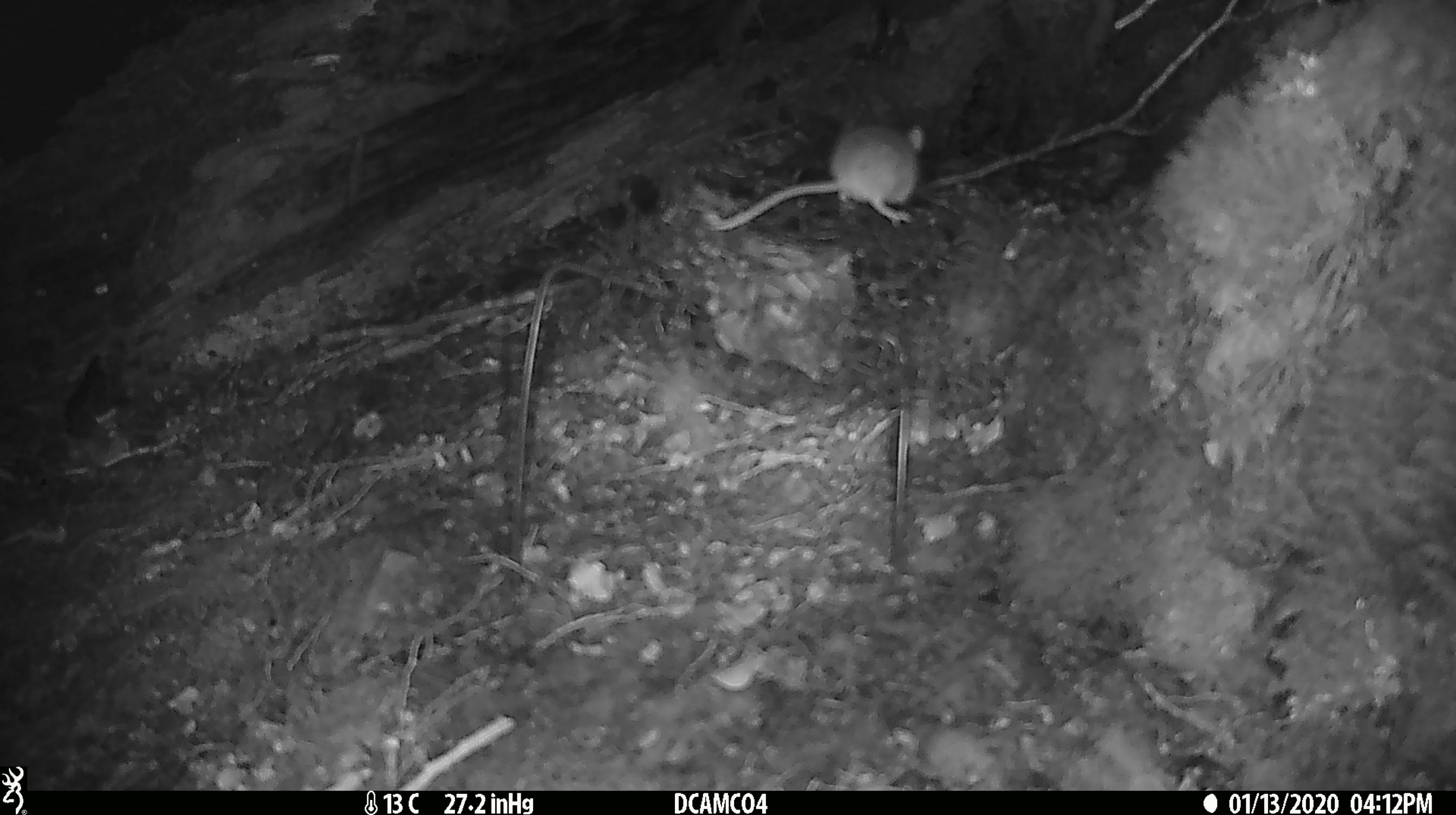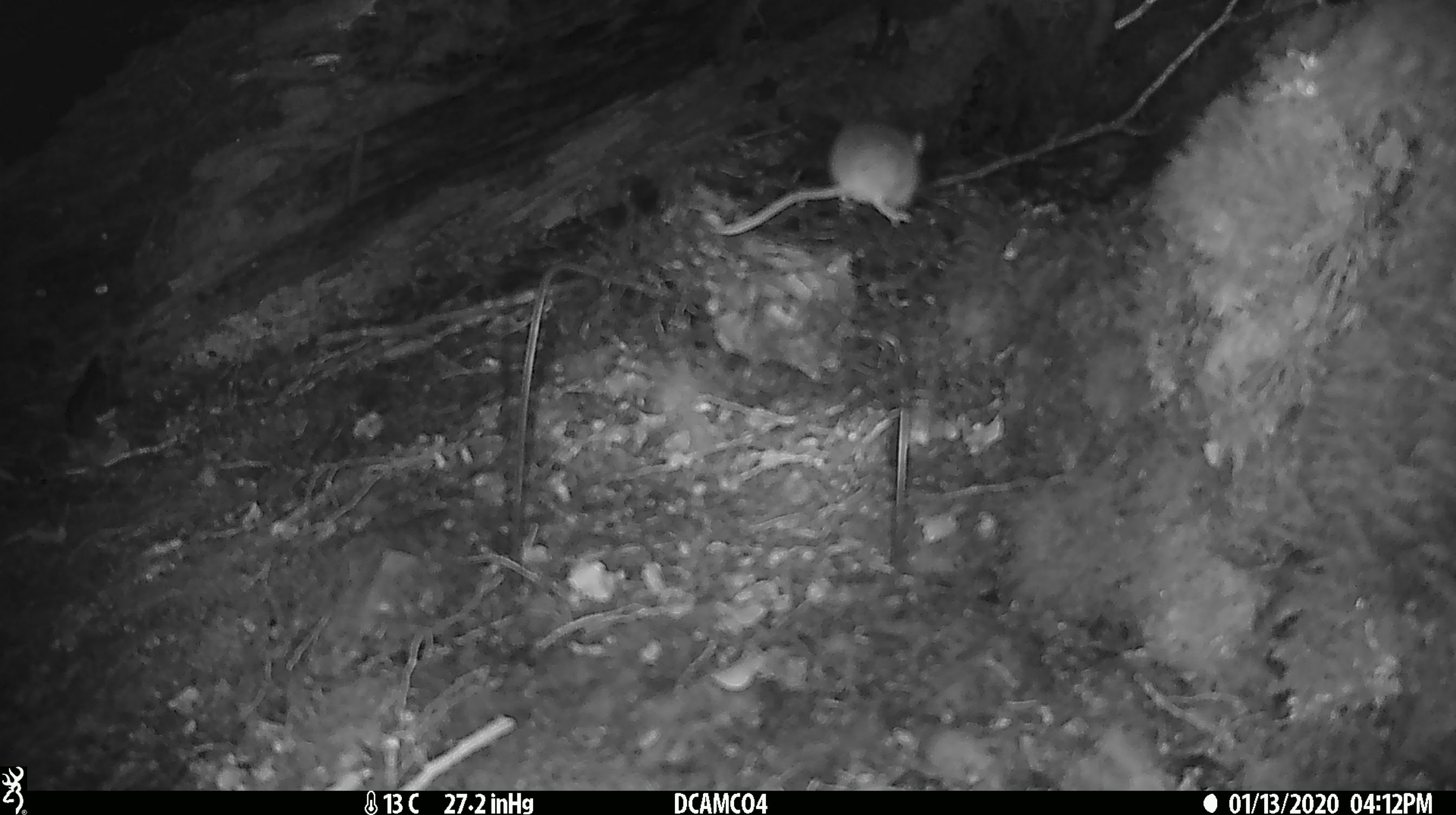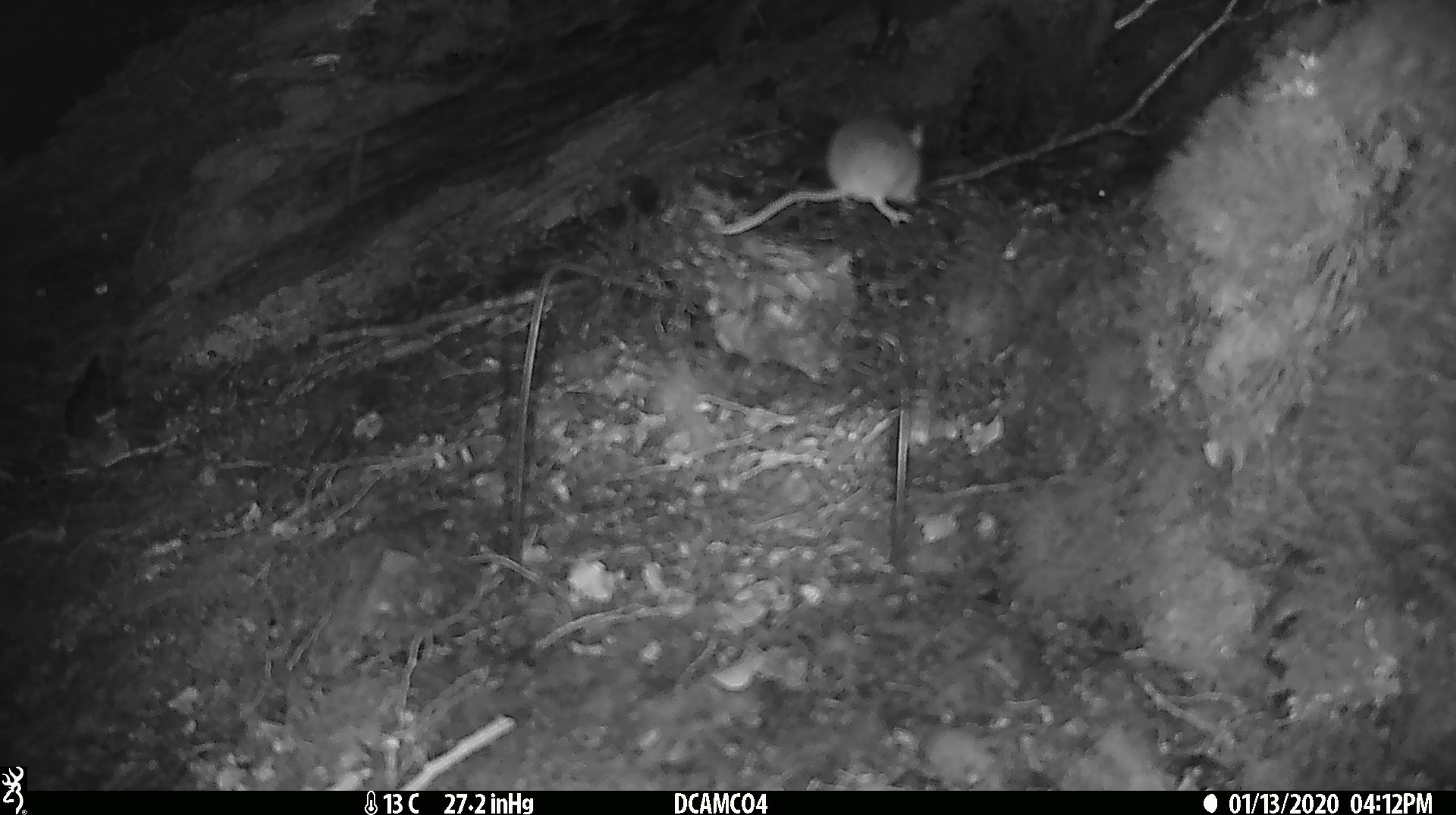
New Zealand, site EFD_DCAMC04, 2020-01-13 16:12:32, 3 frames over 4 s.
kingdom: Animalia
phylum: Chordata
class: Mammalia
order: Rodentia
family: Muridae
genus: Mus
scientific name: Mus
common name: mouse